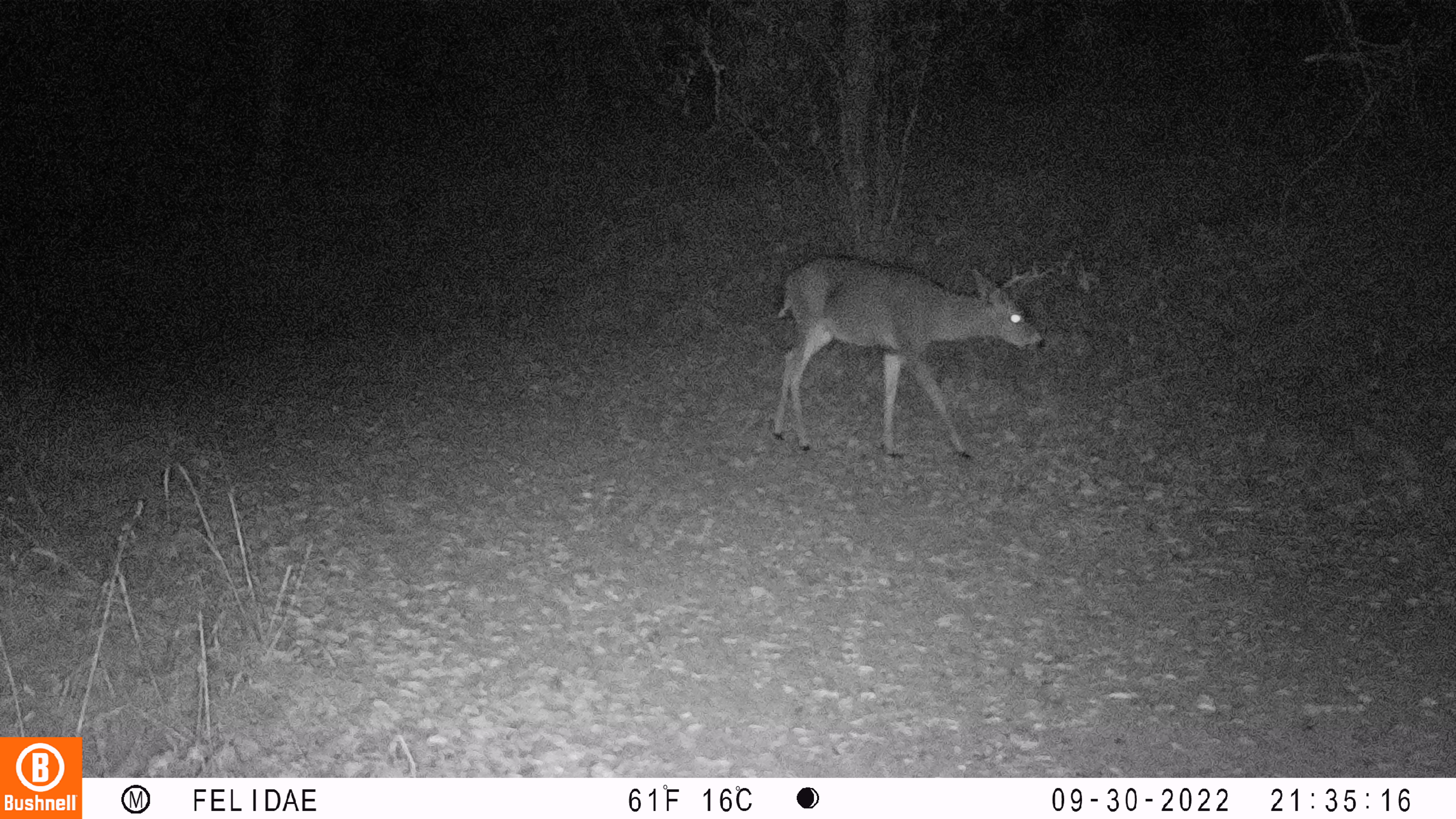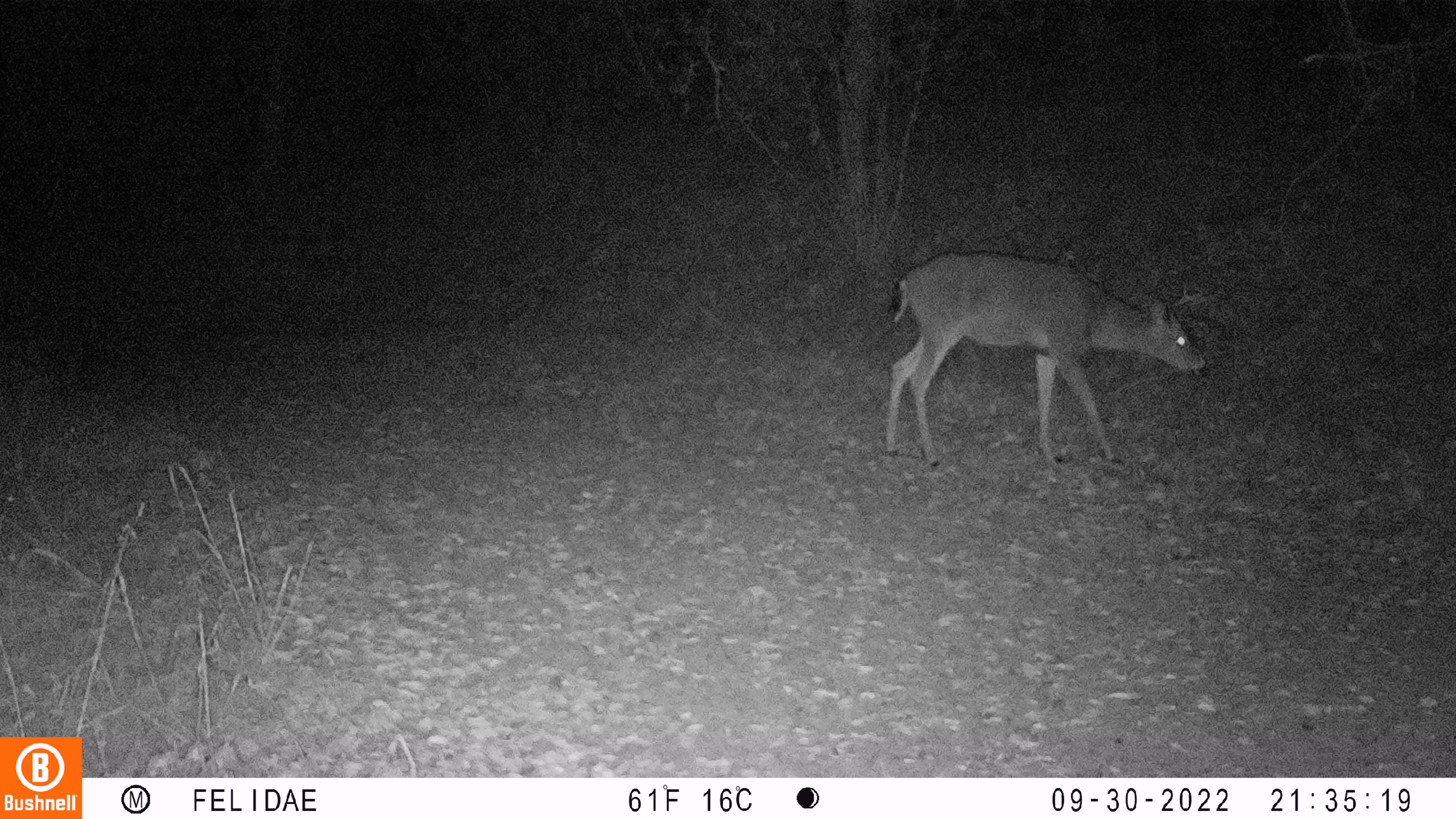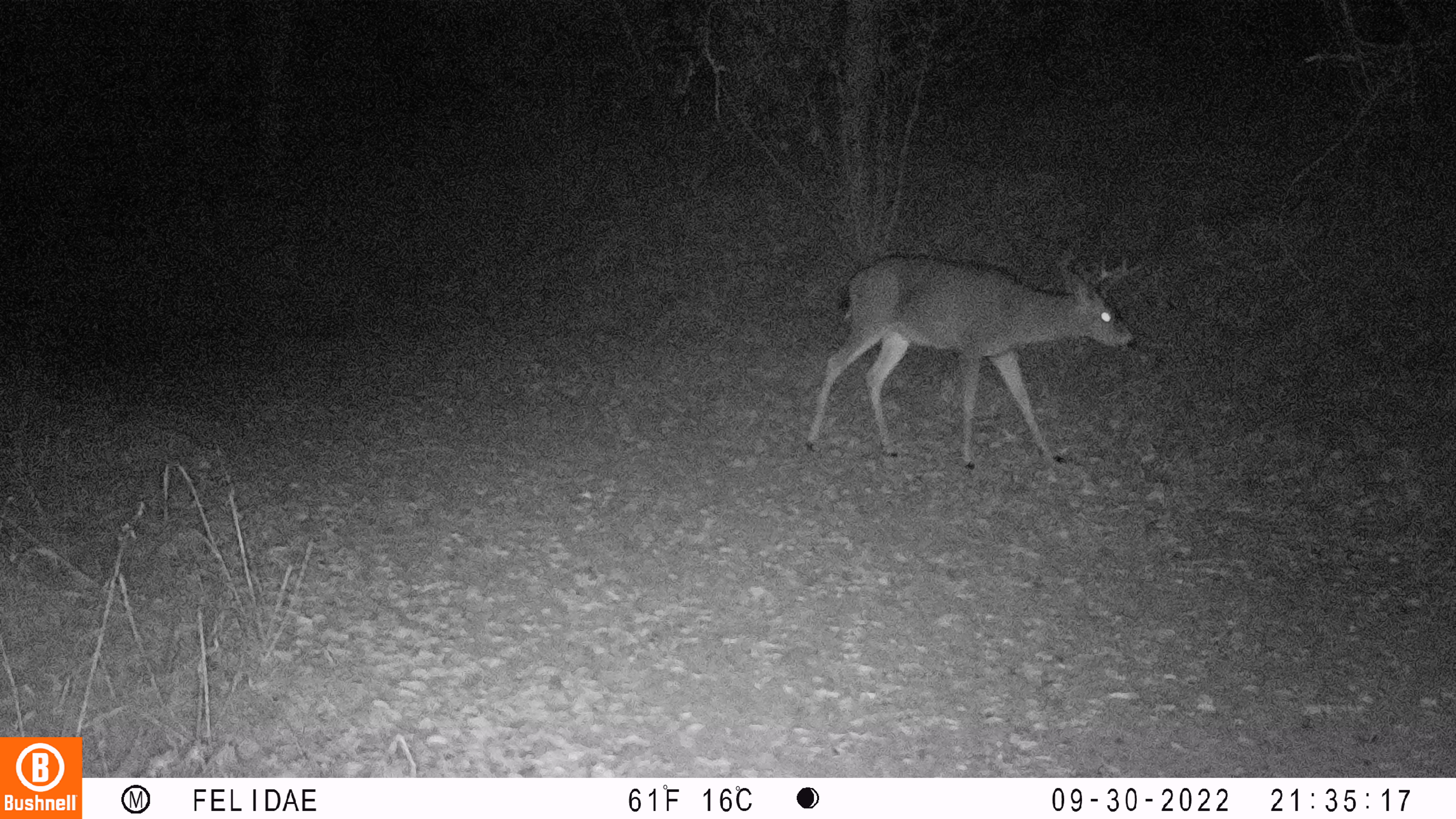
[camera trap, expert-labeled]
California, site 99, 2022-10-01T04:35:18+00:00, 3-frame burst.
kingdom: Animalia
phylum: Chordata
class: Mammalia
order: Artiodactyla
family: Cervidae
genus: Odocoileus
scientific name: Odocoileus hemionus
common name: mule deer